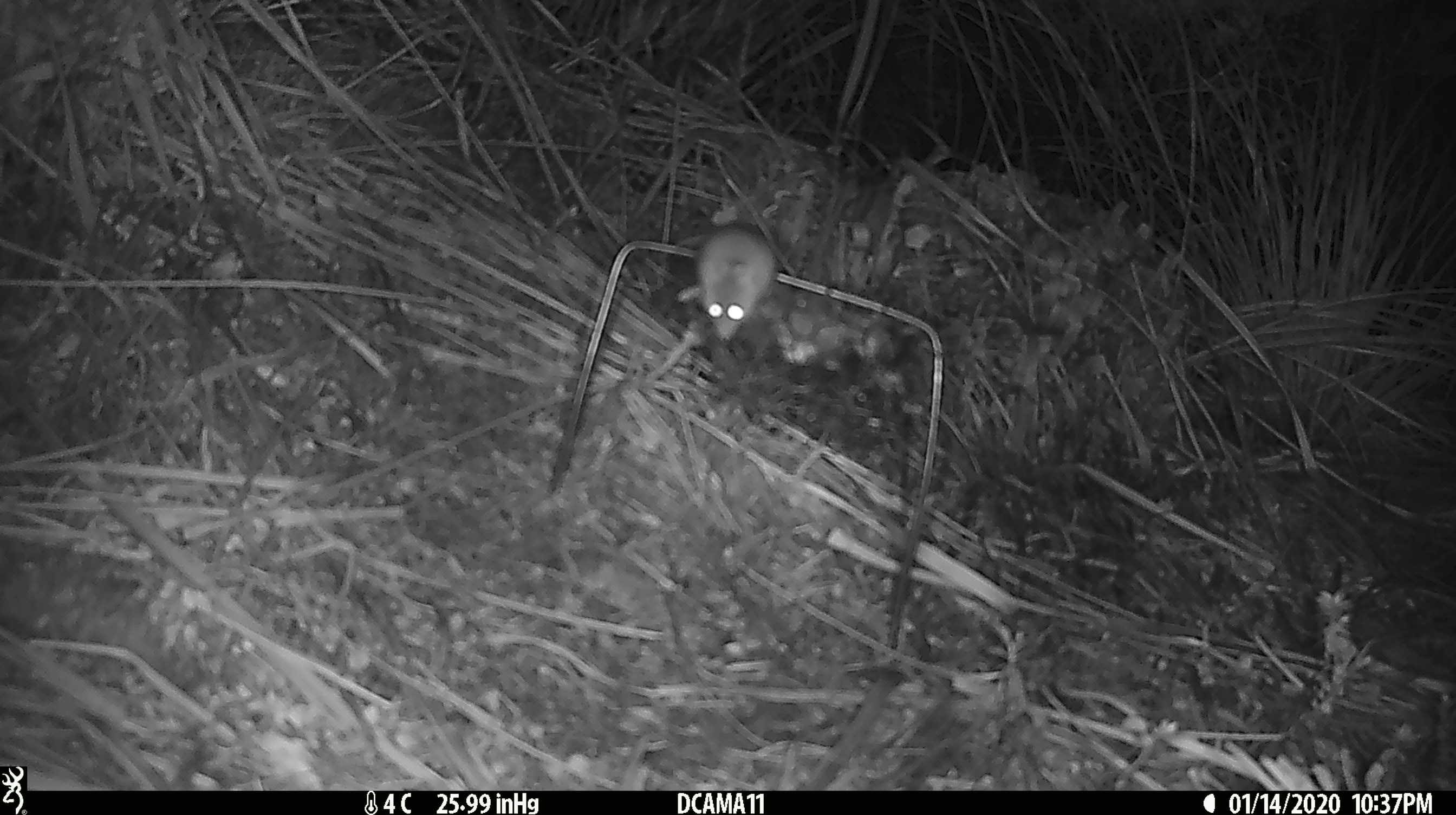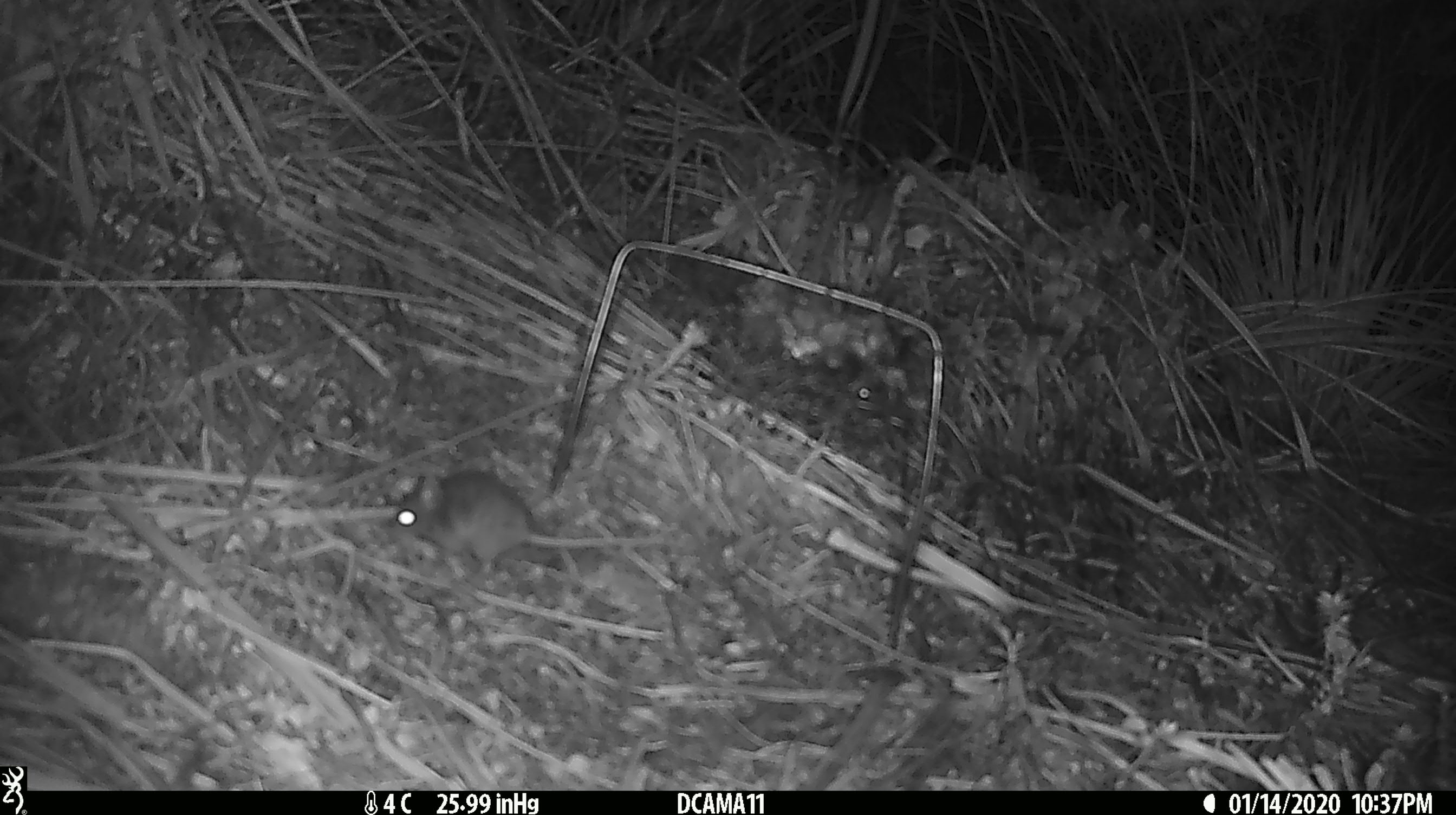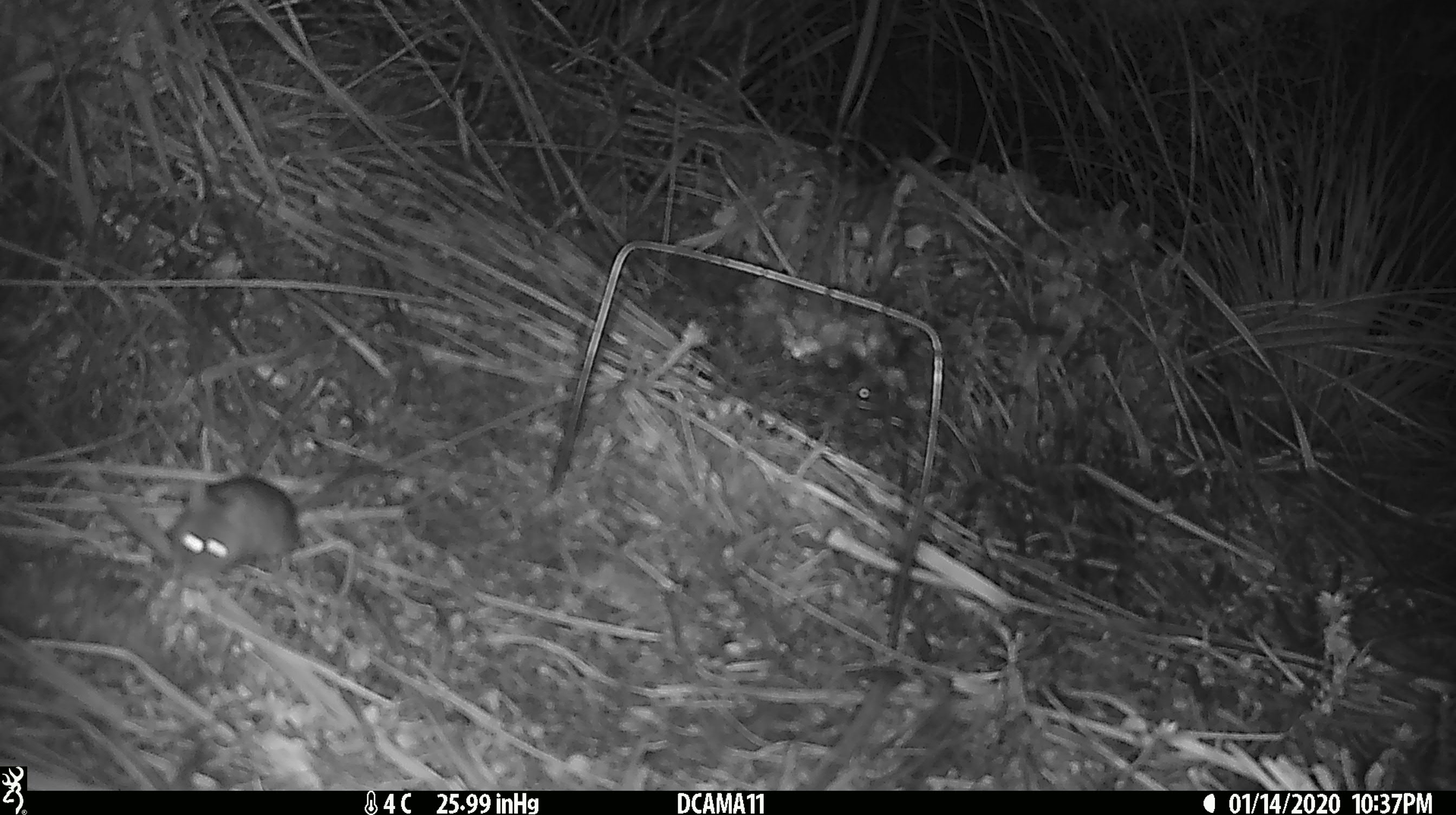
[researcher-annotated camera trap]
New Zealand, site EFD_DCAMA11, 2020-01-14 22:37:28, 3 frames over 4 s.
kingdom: Animalia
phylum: Chordata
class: Mammalia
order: Rodentia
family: Muridae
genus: Mus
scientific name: Mus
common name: mouse